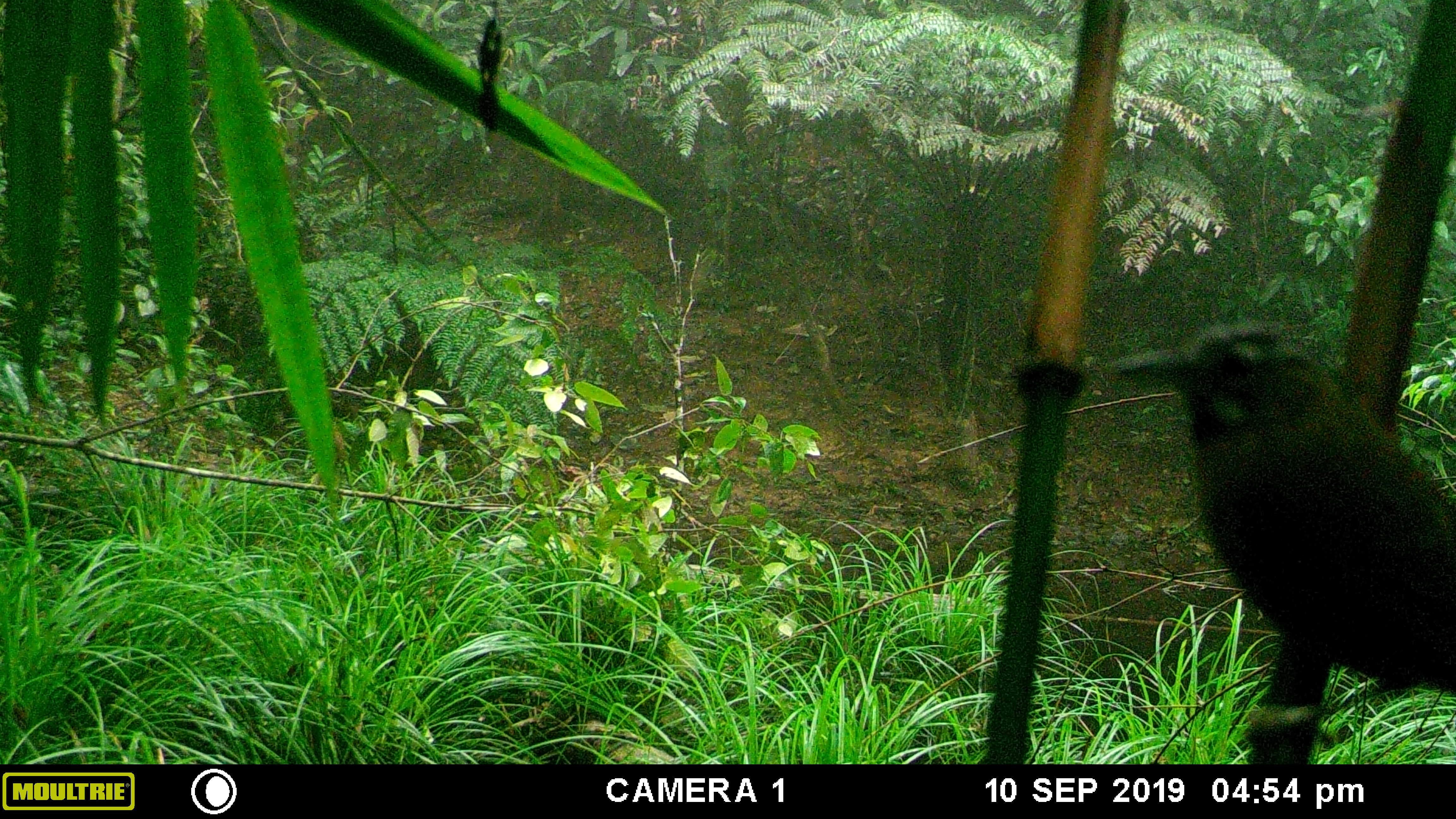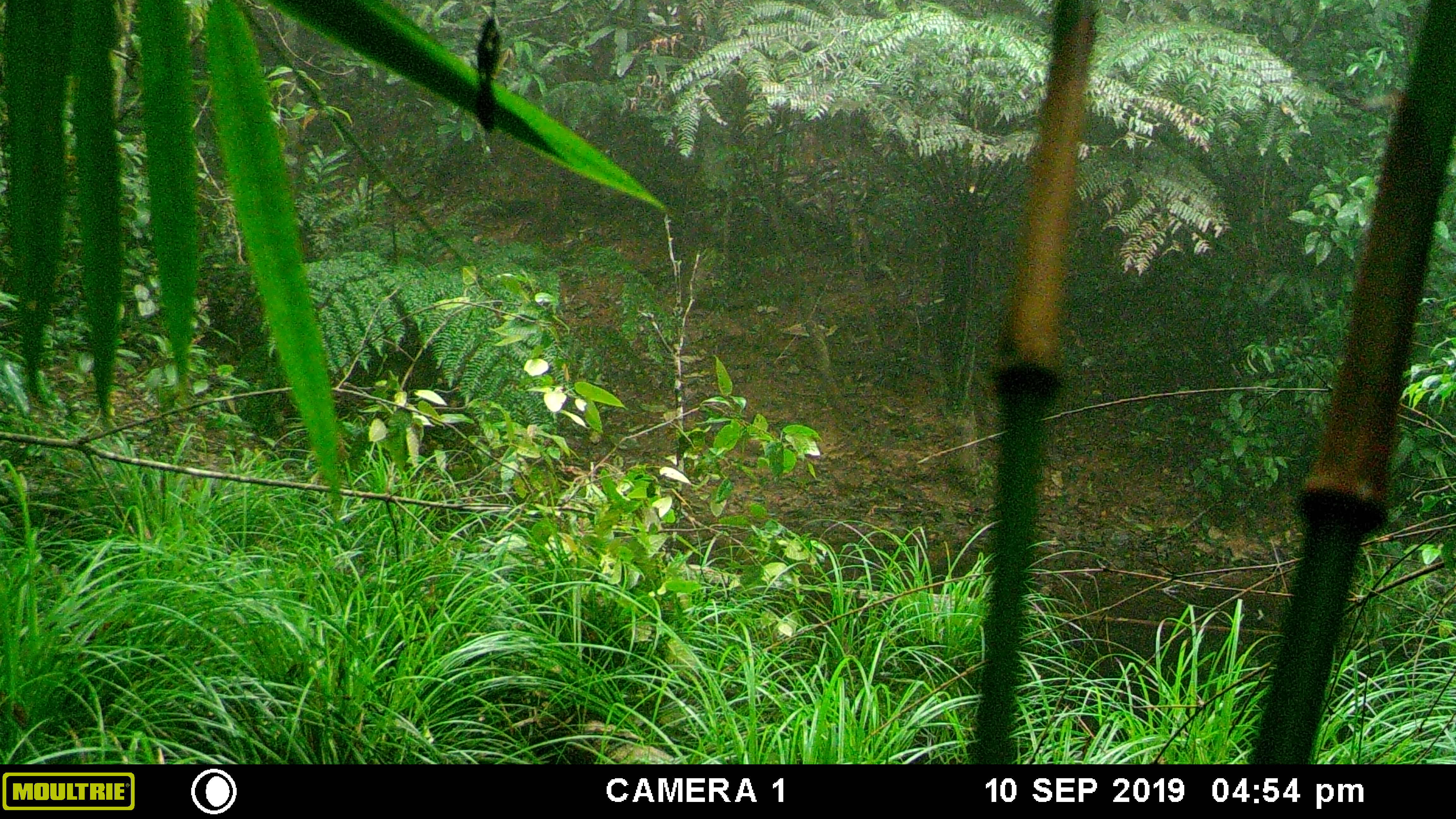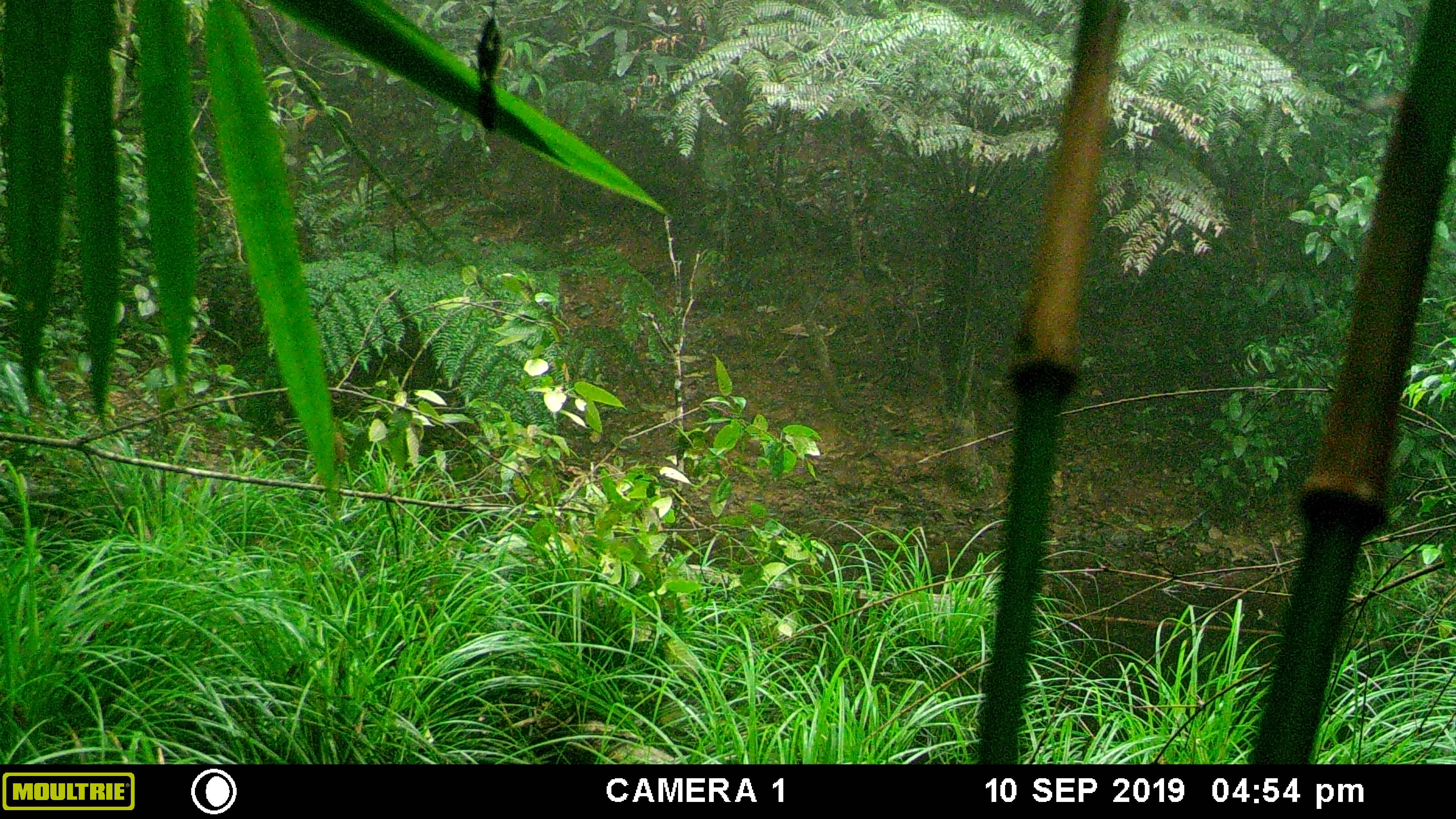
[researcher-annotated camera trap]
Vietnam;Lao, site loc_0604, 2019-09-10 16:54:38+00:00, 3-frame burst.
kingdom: Animalia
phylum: Chordata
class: Aves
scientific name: Aves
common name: bird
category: unidentified bird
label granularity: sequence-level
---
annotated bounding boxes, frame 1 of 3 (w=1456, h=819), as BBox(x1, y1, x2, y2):
unidentified bird: BBox(1099, 319, 1456, 747)